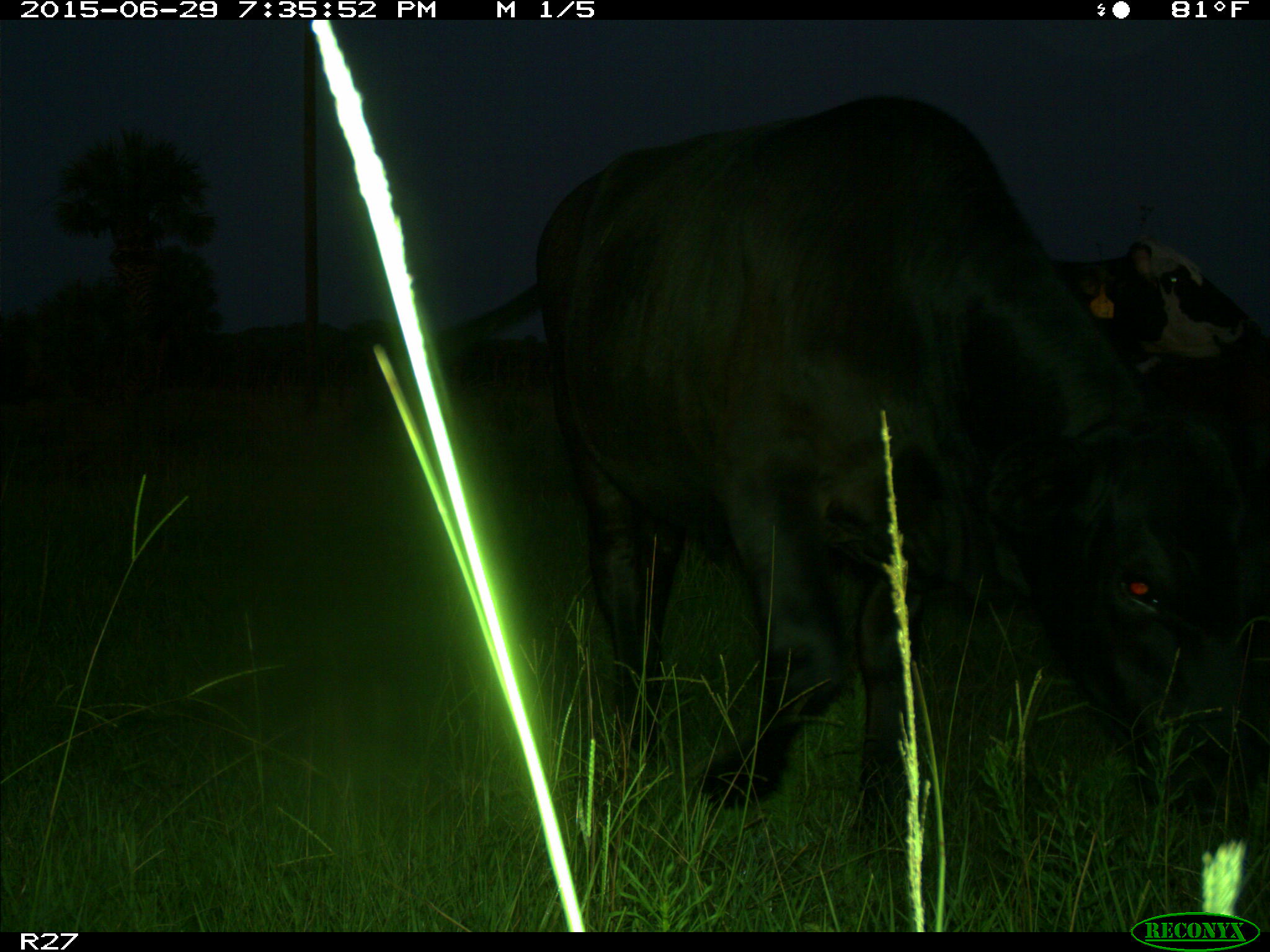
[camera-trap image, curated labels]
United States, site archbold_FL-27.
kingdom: Animalia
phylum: Chordata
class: Mammalia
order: Artiodactyla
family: Bovidae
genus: Bos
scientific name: Bos taurus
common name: domestic cow